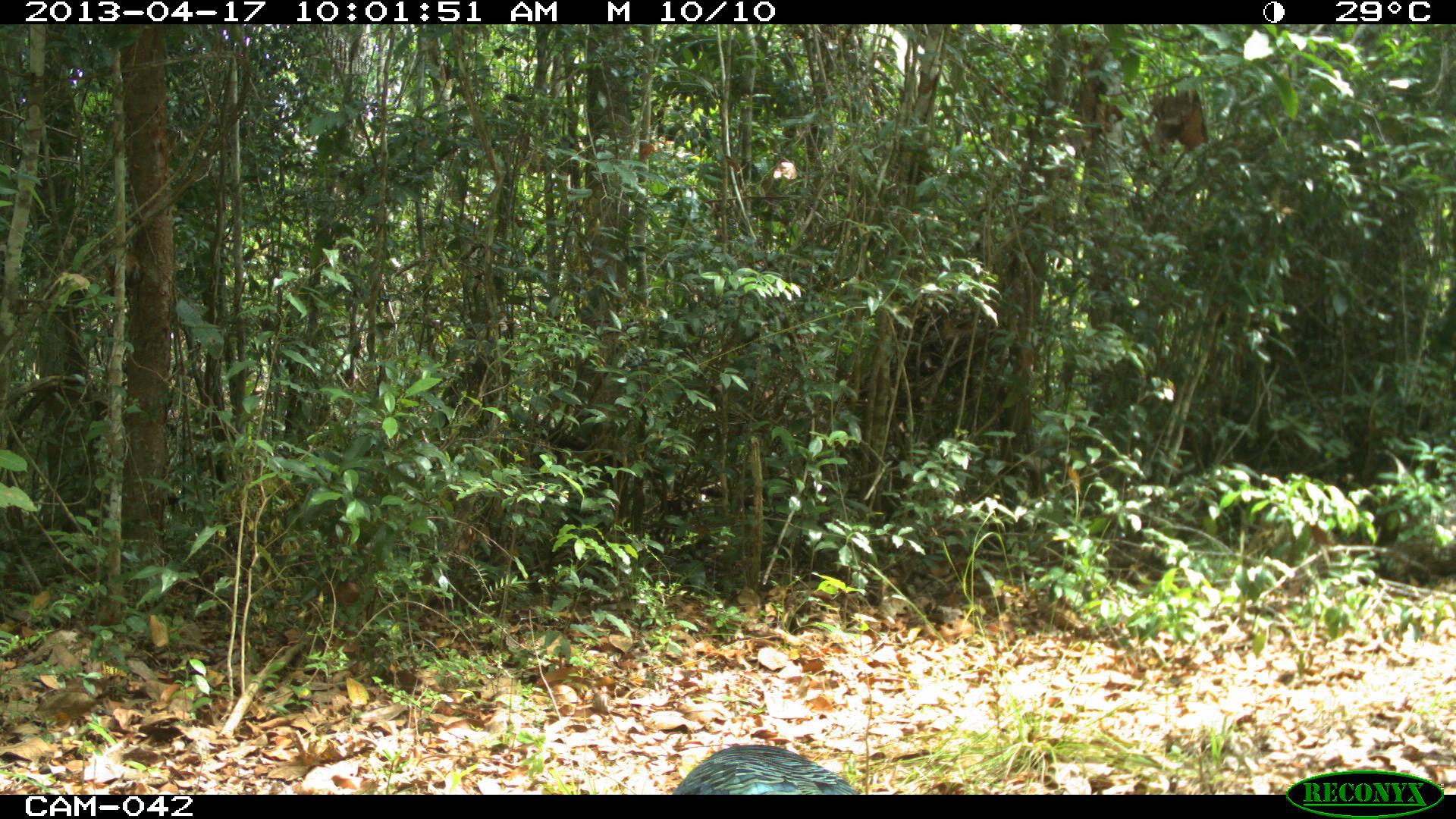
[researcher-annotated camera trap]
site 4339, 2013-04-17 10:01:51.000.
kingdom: Animalia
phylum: Chordata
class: Aves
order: Galliformes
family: Phasianidae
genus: Meleagris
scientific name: Meleagris ocellata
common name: ocellated turkey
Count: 1.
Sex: female.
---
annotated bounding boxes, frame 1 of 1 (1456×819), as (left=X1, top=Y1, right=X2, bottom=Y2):
meleagris ocellata: (left=673, top=744, right=858, bottom=794)